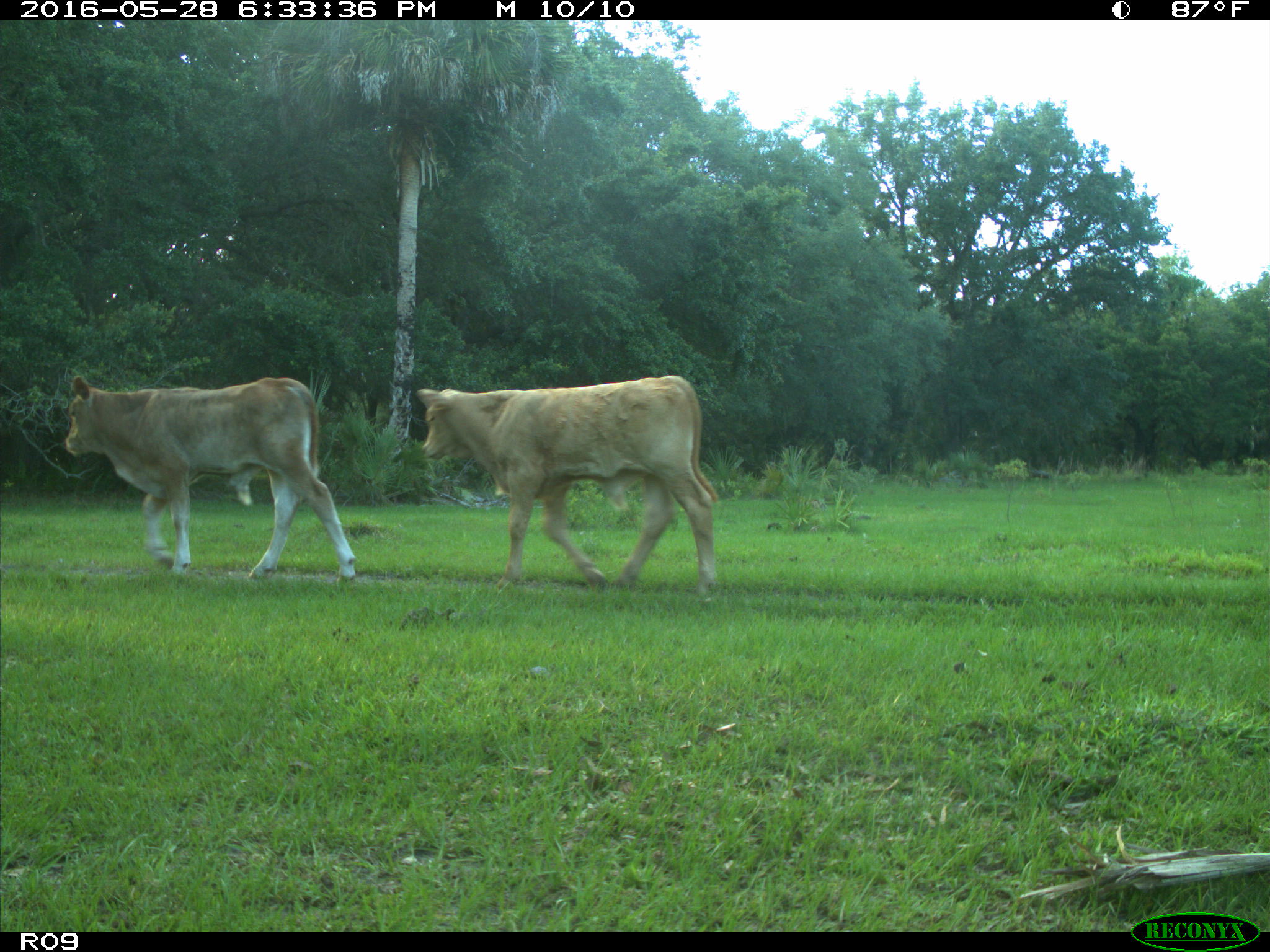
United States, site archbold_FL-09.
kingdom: Animalia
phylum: Chordata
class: Mammalia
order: Artiodactyla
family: Bovidae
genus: Bos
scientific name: Bos taurus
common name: domestic cow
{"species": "Bos taurus (domestic cow)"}